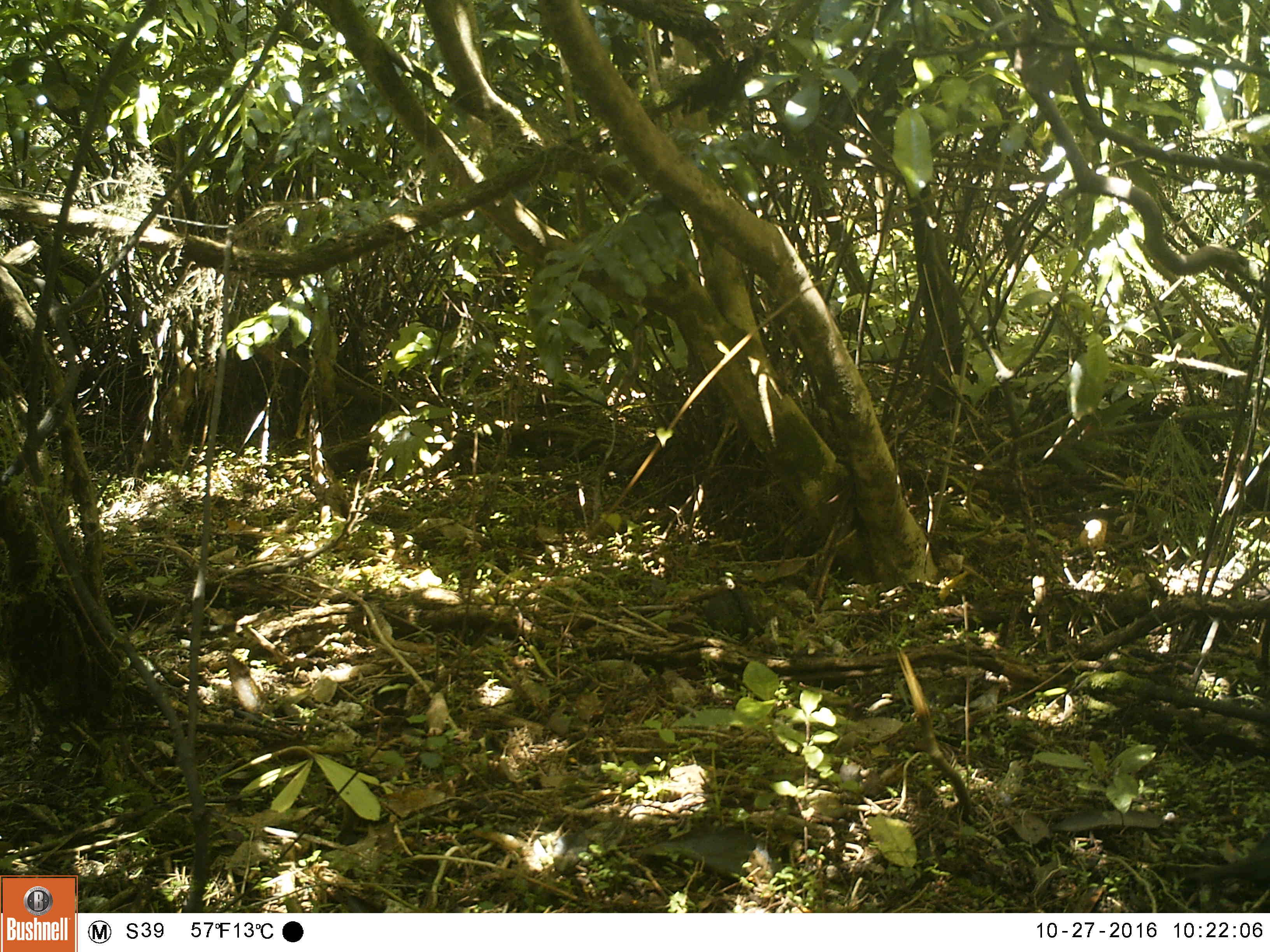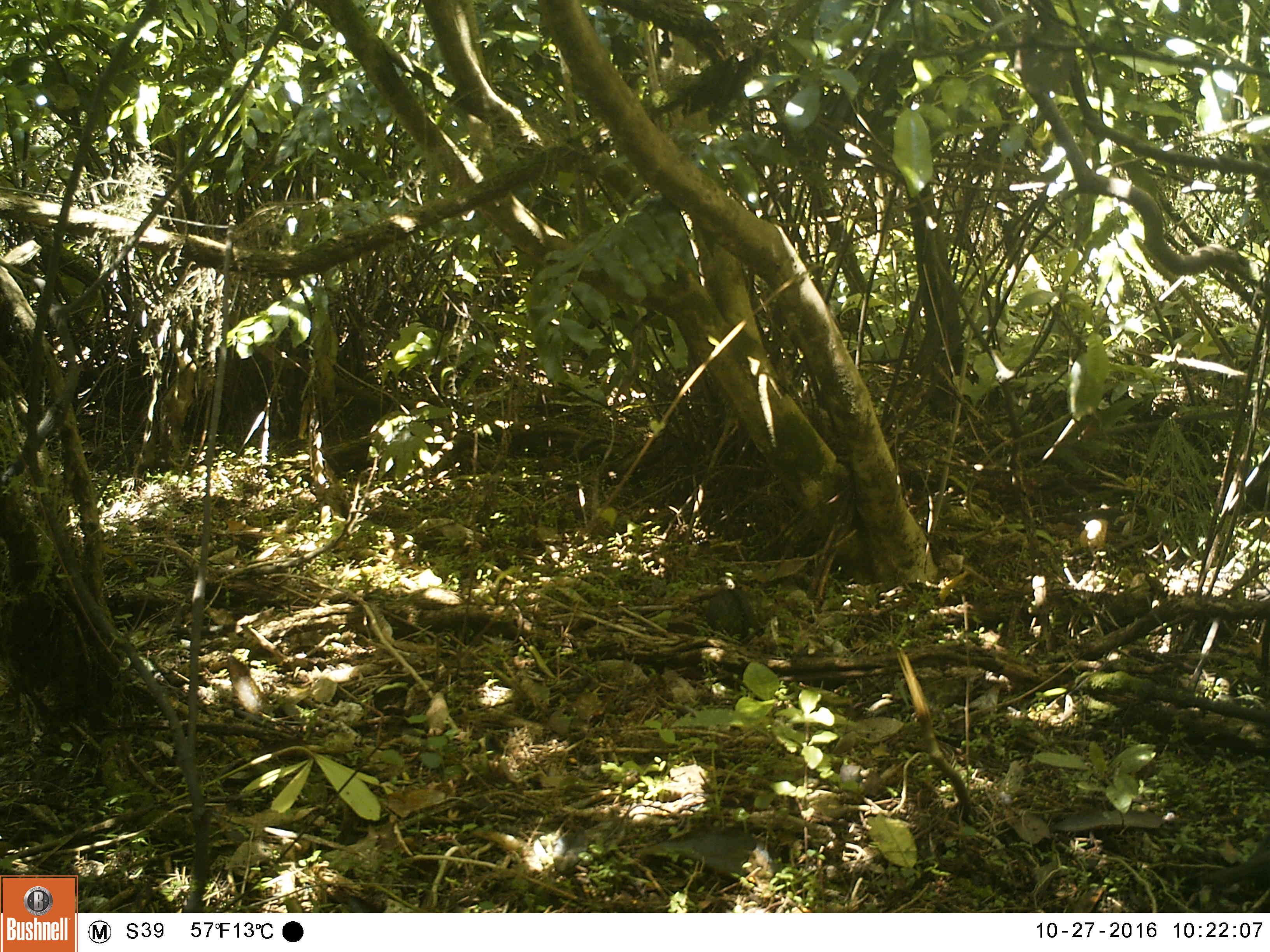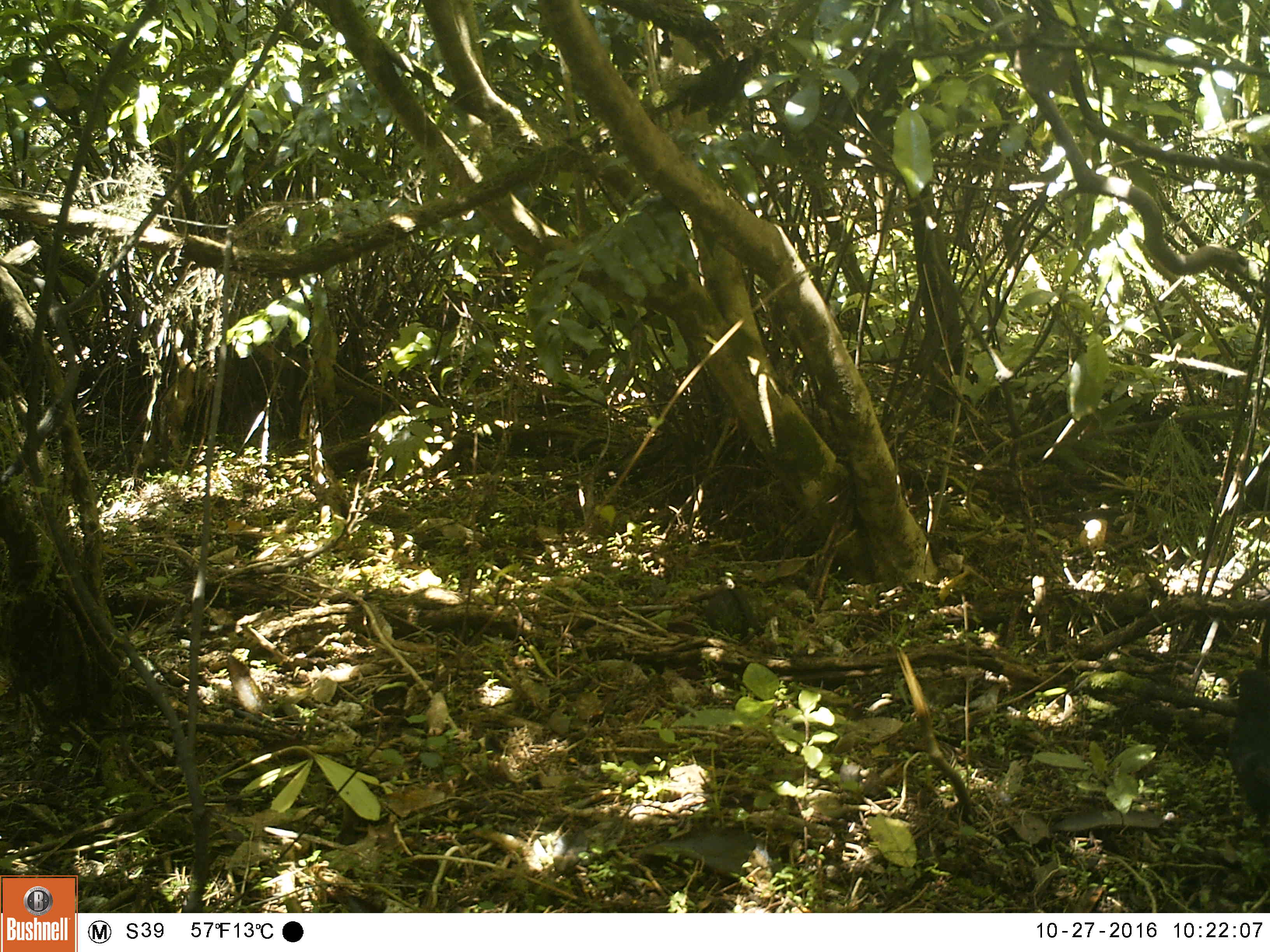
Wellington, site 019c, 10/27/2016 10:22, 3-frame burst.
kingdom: Animalia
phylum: Chordata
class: Aves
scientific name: Aves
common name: bird